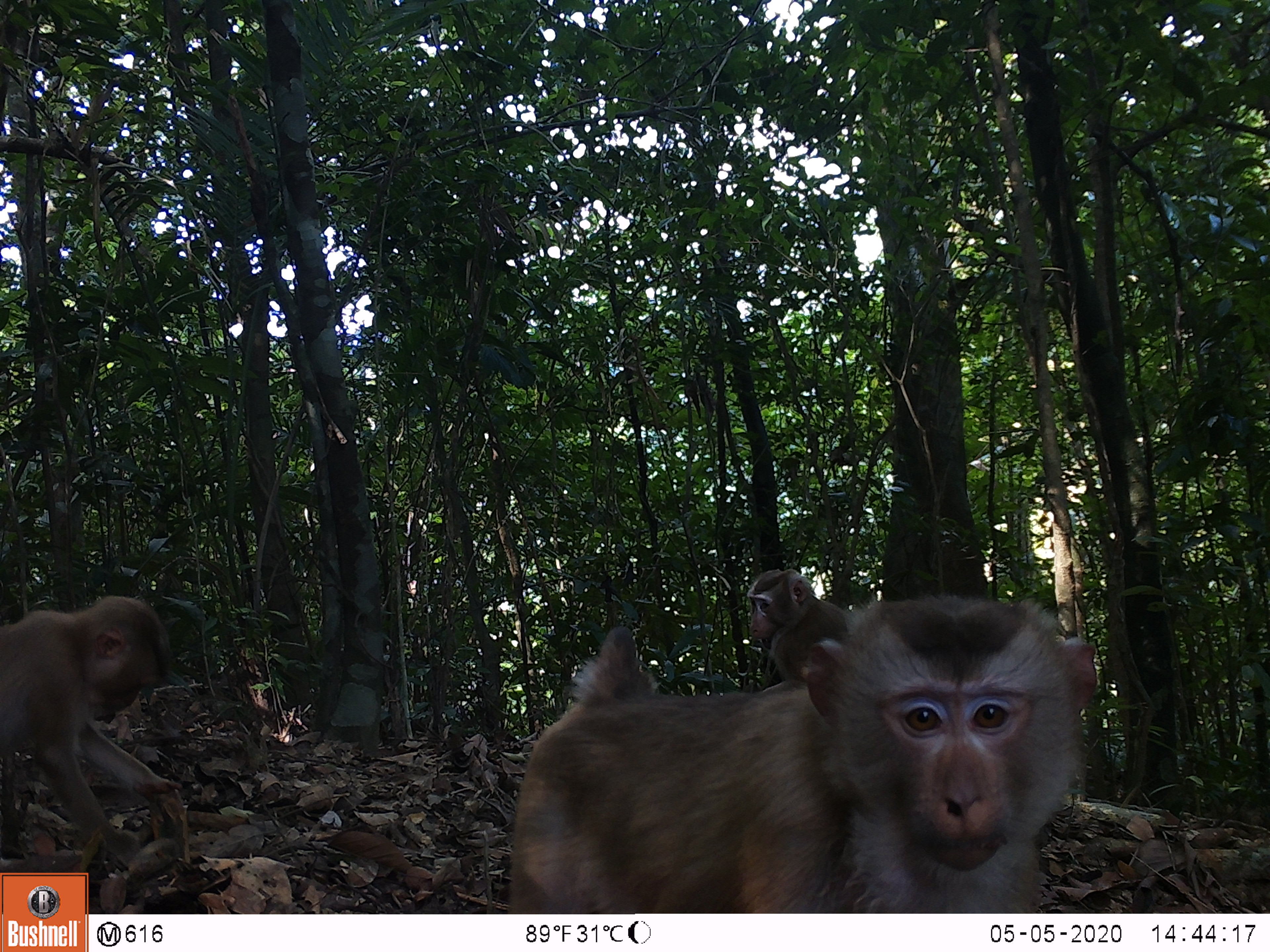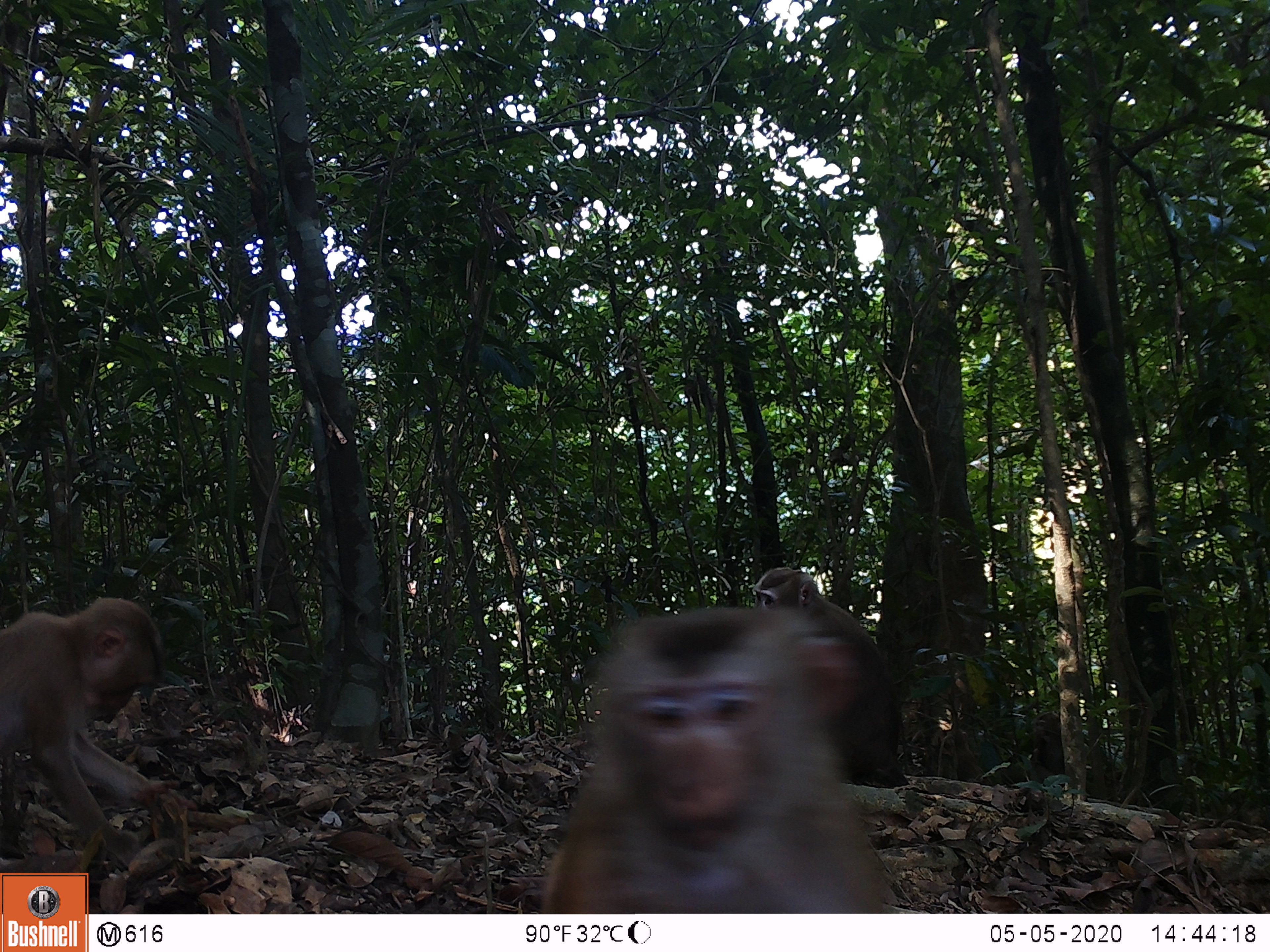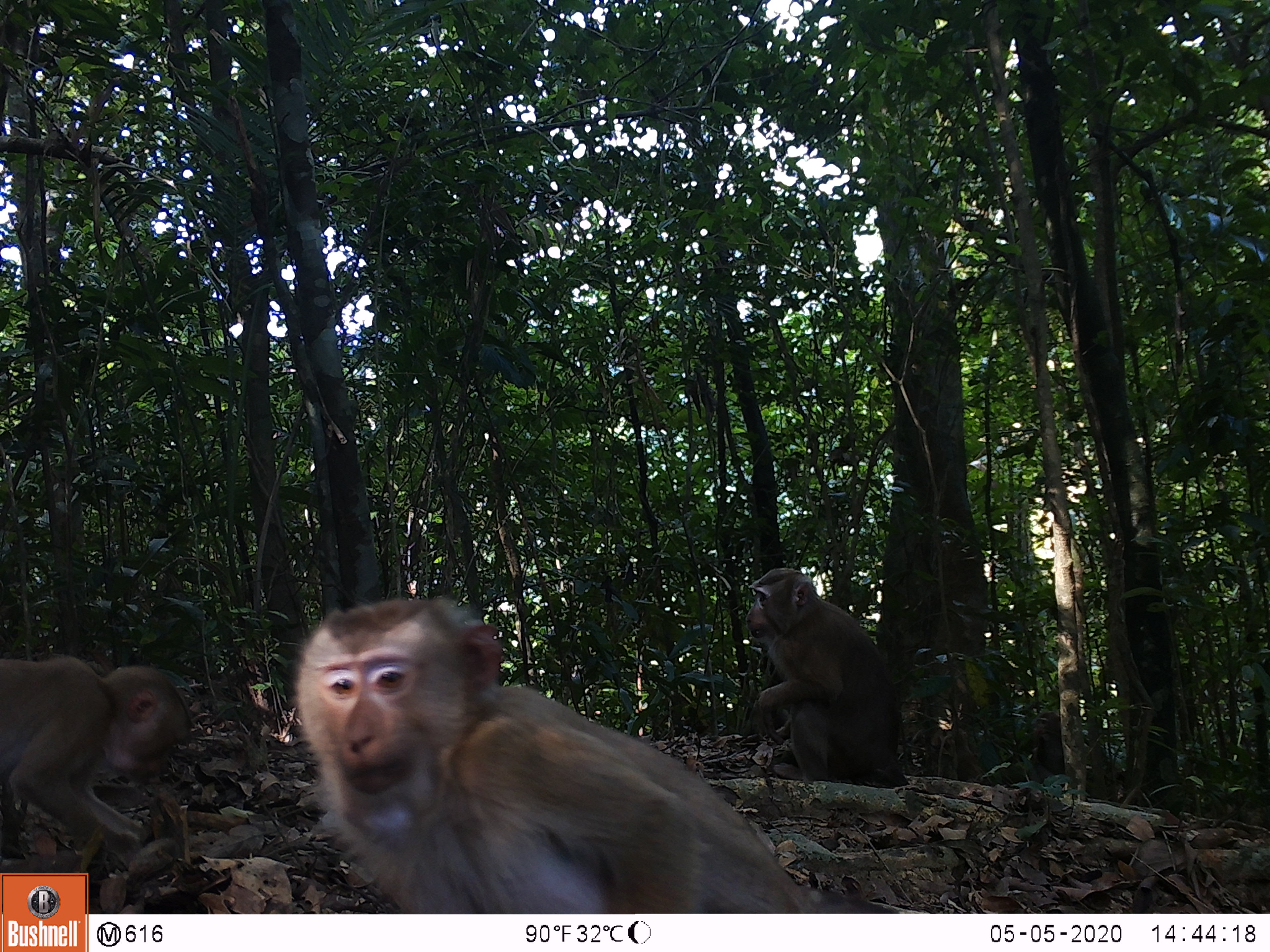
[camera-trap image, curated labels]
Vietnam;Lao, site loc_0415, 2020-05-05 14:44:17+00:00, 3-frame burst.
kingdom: Animalia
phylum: Chordata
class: Mammalia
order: Primates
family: Cercopithecidae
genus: Macaca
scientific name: Macaca nemestrina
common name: pig-tailed macaque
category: pig tailed macaque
Pig tailed macaque (pig-tailed macaque) (Macaca nemestrina). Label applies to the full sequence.